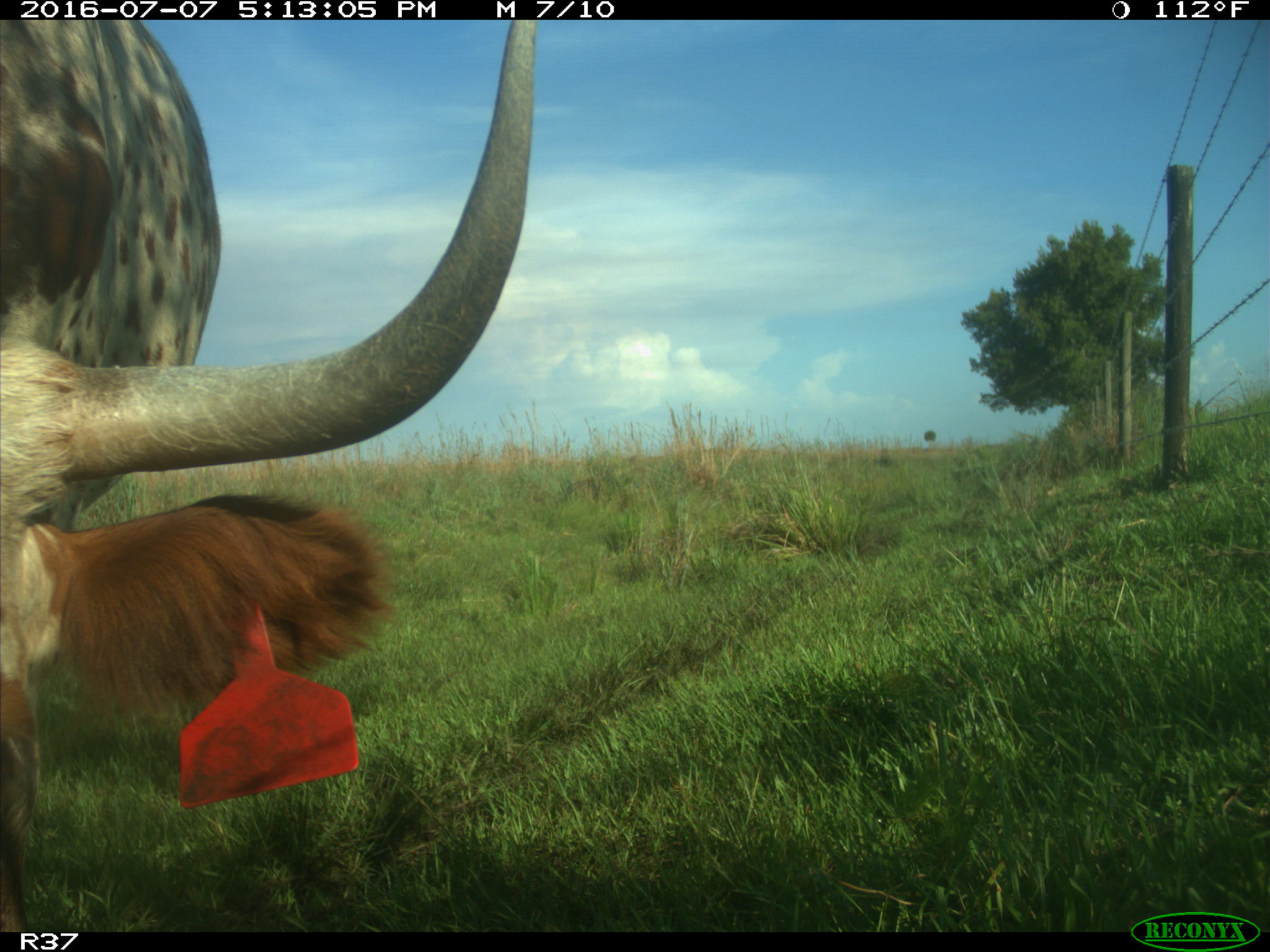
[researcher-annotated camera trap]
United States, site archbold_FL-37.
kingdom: Animalia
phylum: Chordata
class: Mammalia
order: Artiodactyla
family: Bovidae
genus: Bos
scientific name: Bos taurus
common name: domestic cow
Bos taurus (domestic cow).